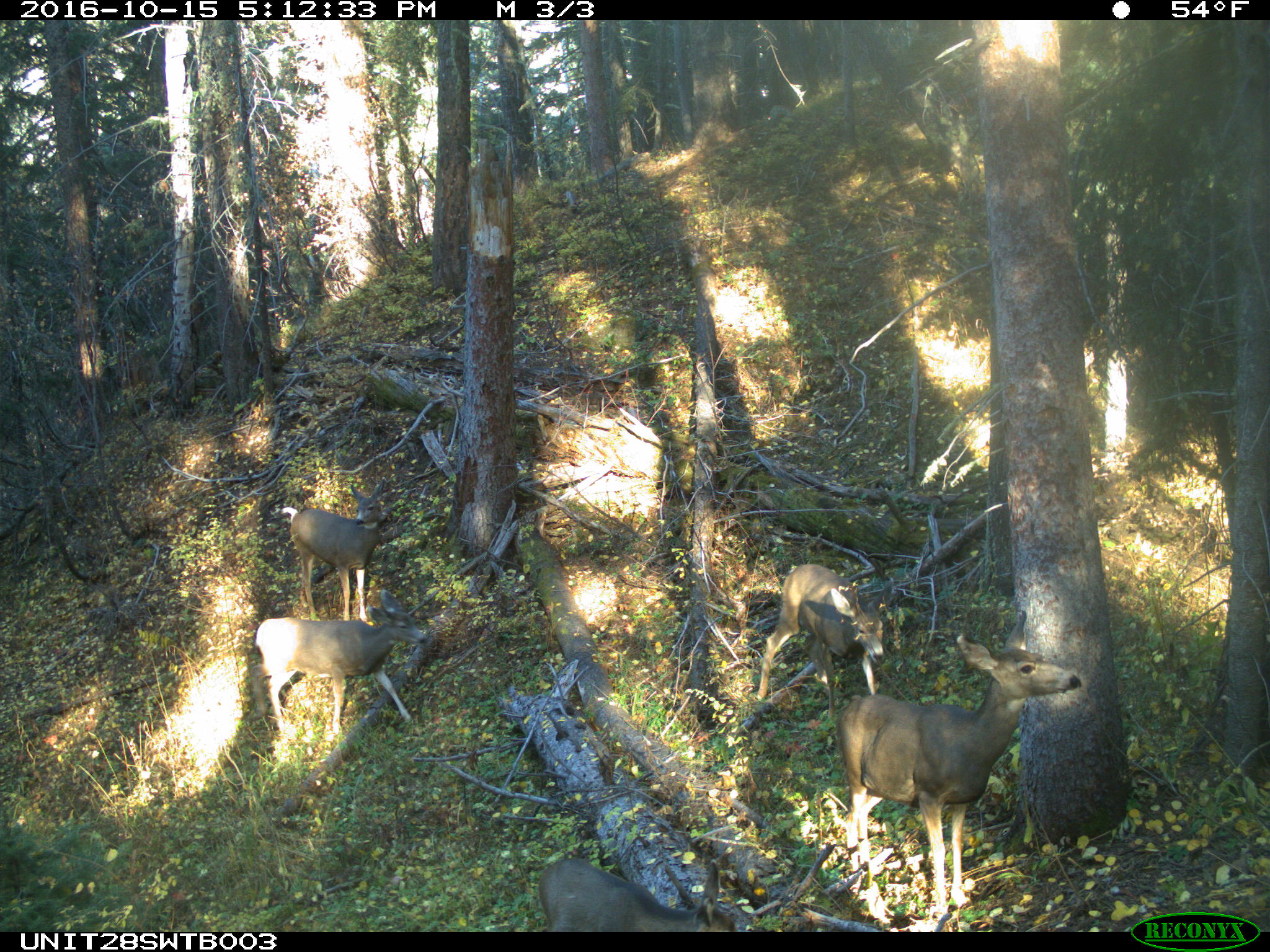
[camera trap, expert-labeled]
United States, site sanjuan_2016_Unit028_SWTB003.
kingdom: Animalia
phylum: Chordata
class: Mammalia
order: Artiodactyla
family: Cervidae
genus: Odocoileus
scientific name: Odocoileus hemionus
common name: mule deer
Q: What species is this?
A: Odocoileus hemionus (mule deer).